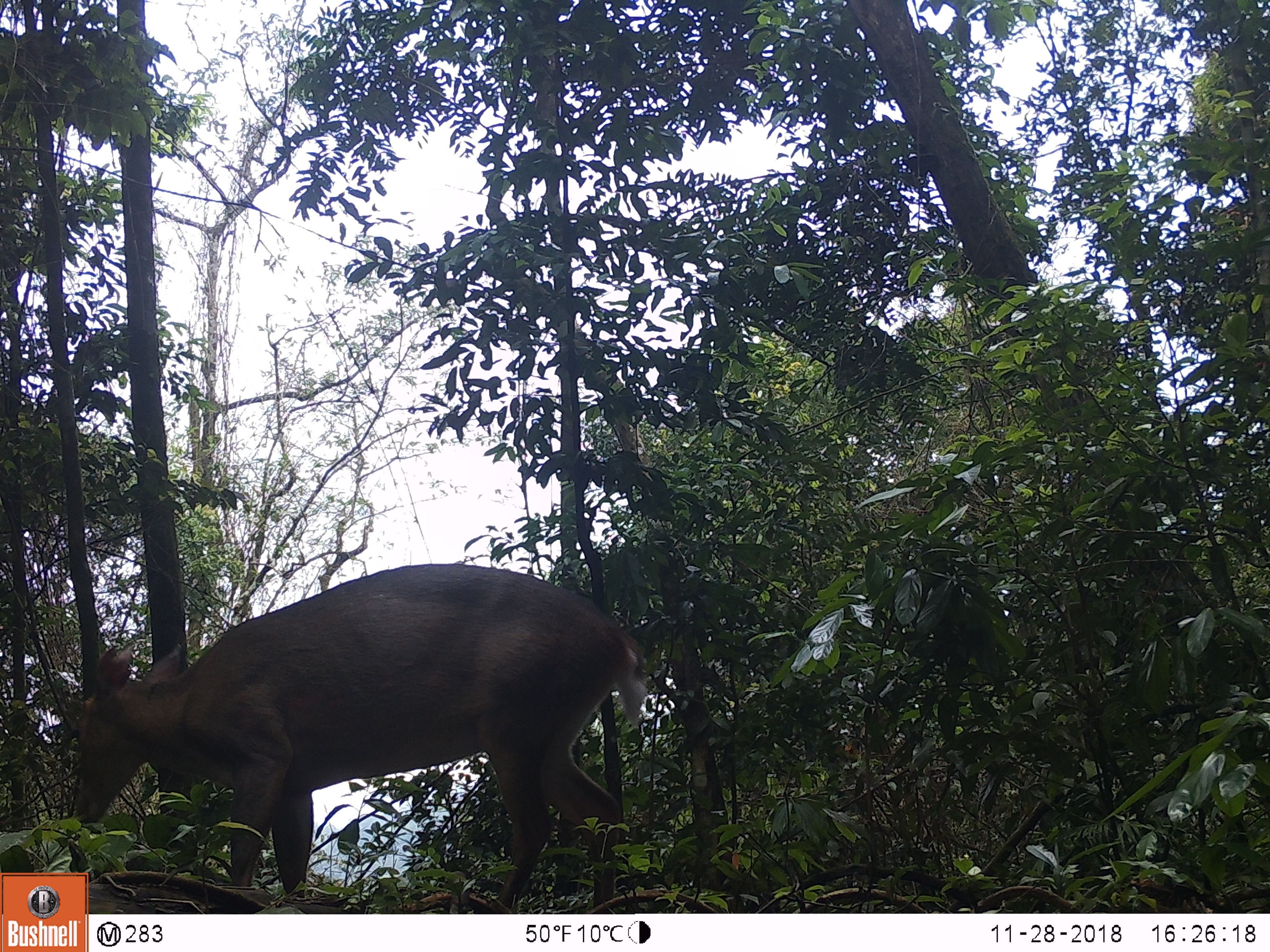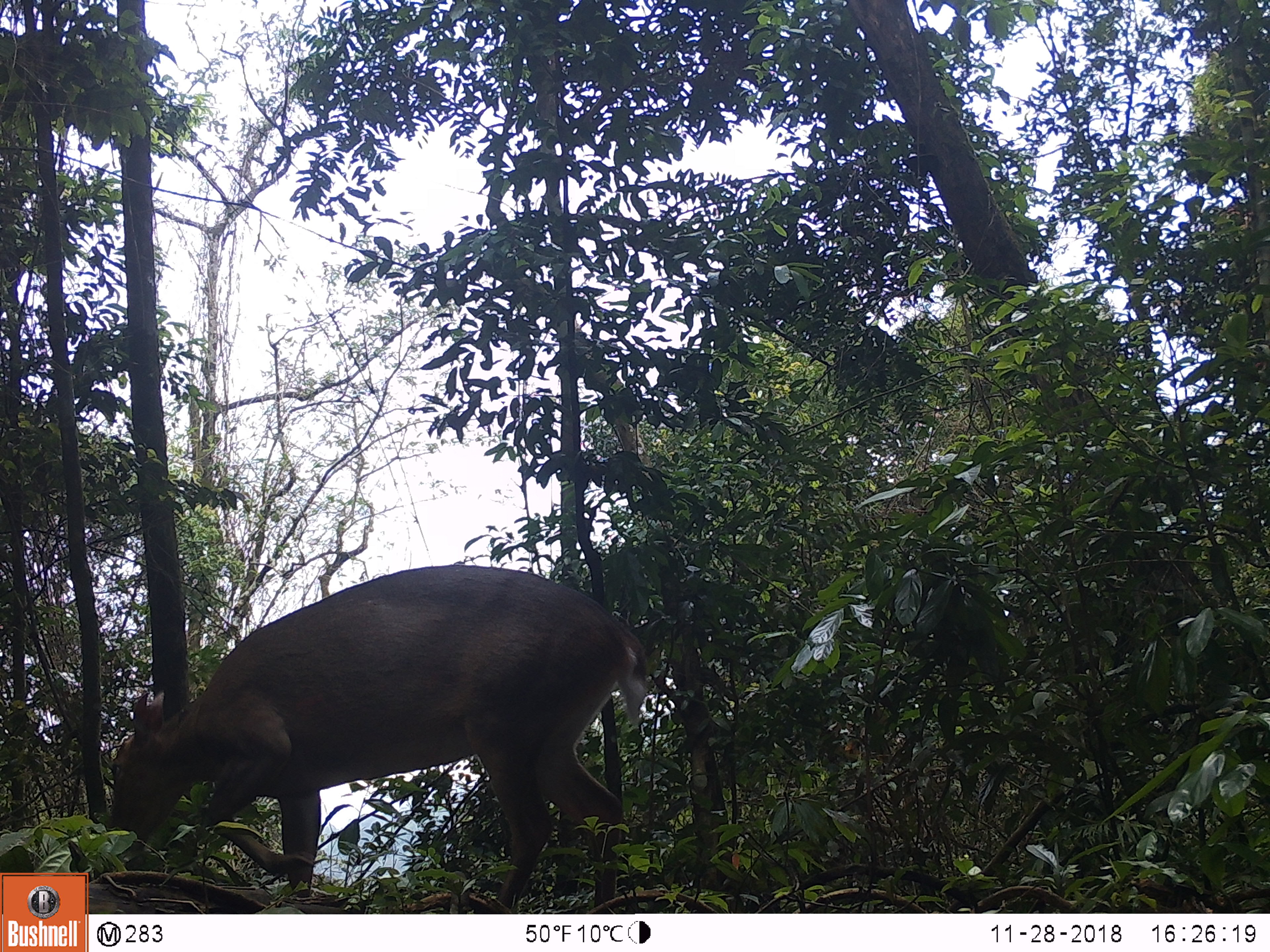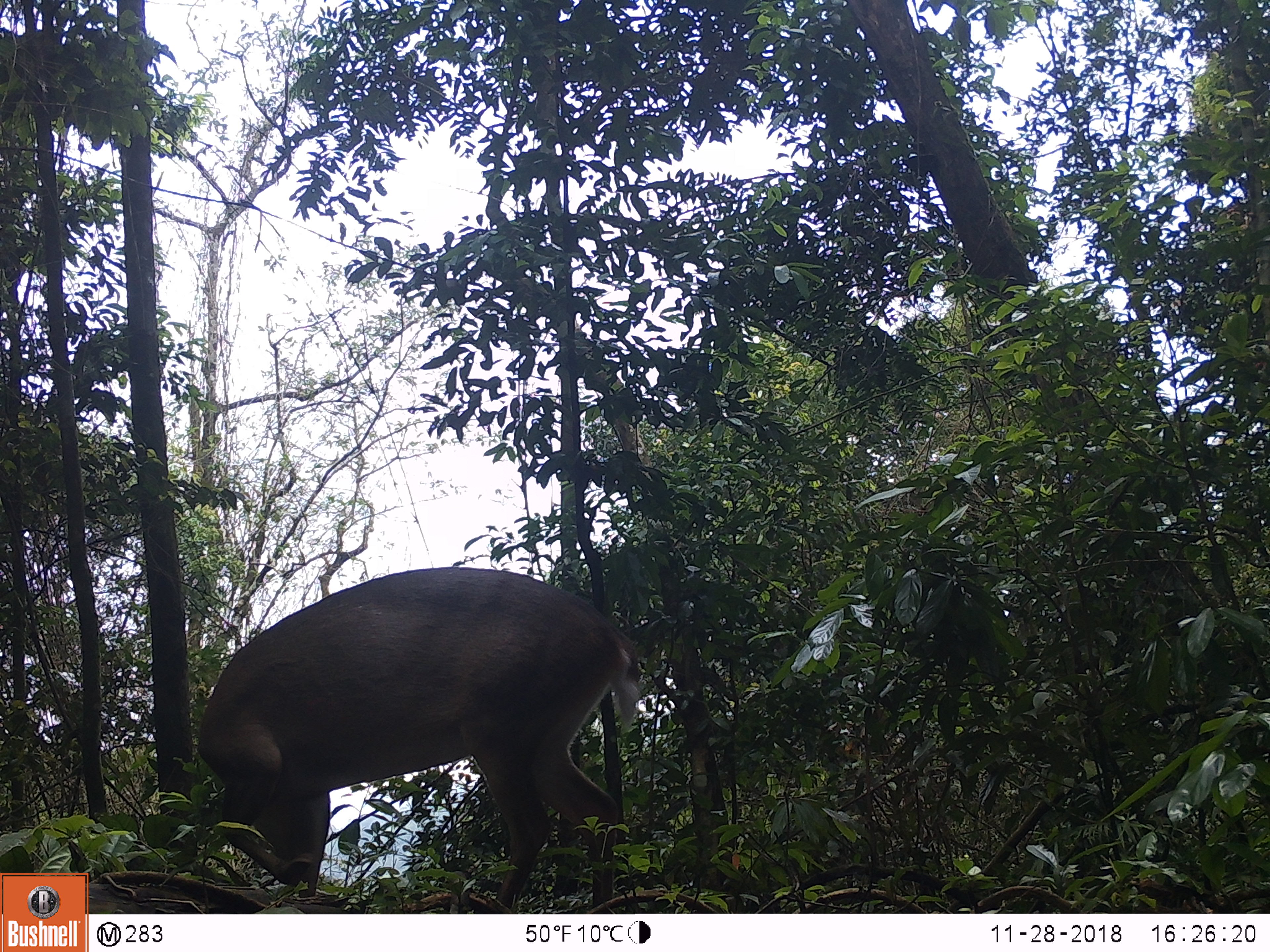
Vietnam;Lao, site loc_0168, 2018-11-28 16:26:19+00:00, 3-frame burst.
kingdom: Animalia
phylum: Chordata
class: Mammalia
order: Artiodactyla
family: Cervidae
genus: Muntiacus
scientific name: Muntiacus vuquangensis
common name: large-antlered muntjac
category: large antlered muntjac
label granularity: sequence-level